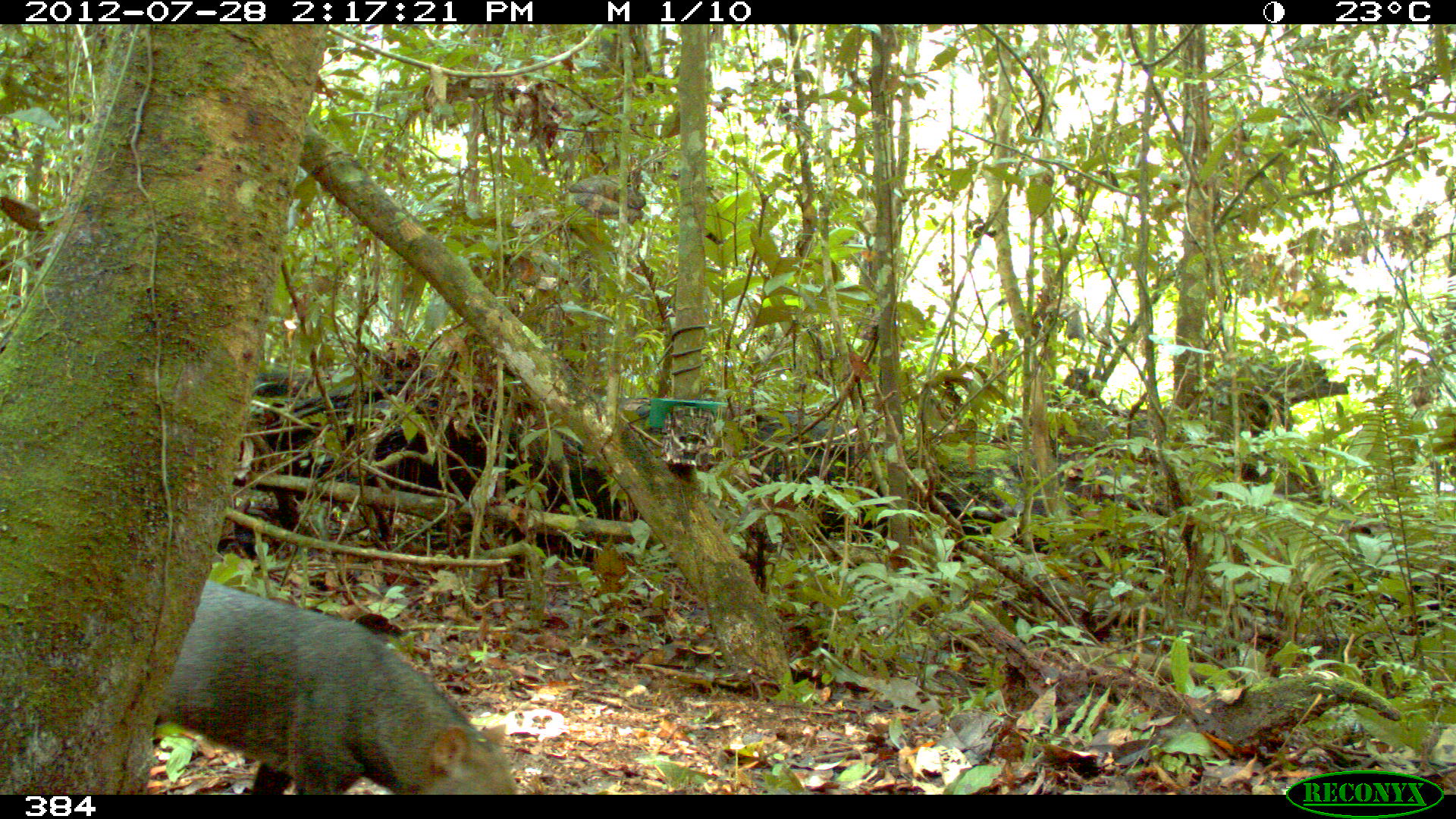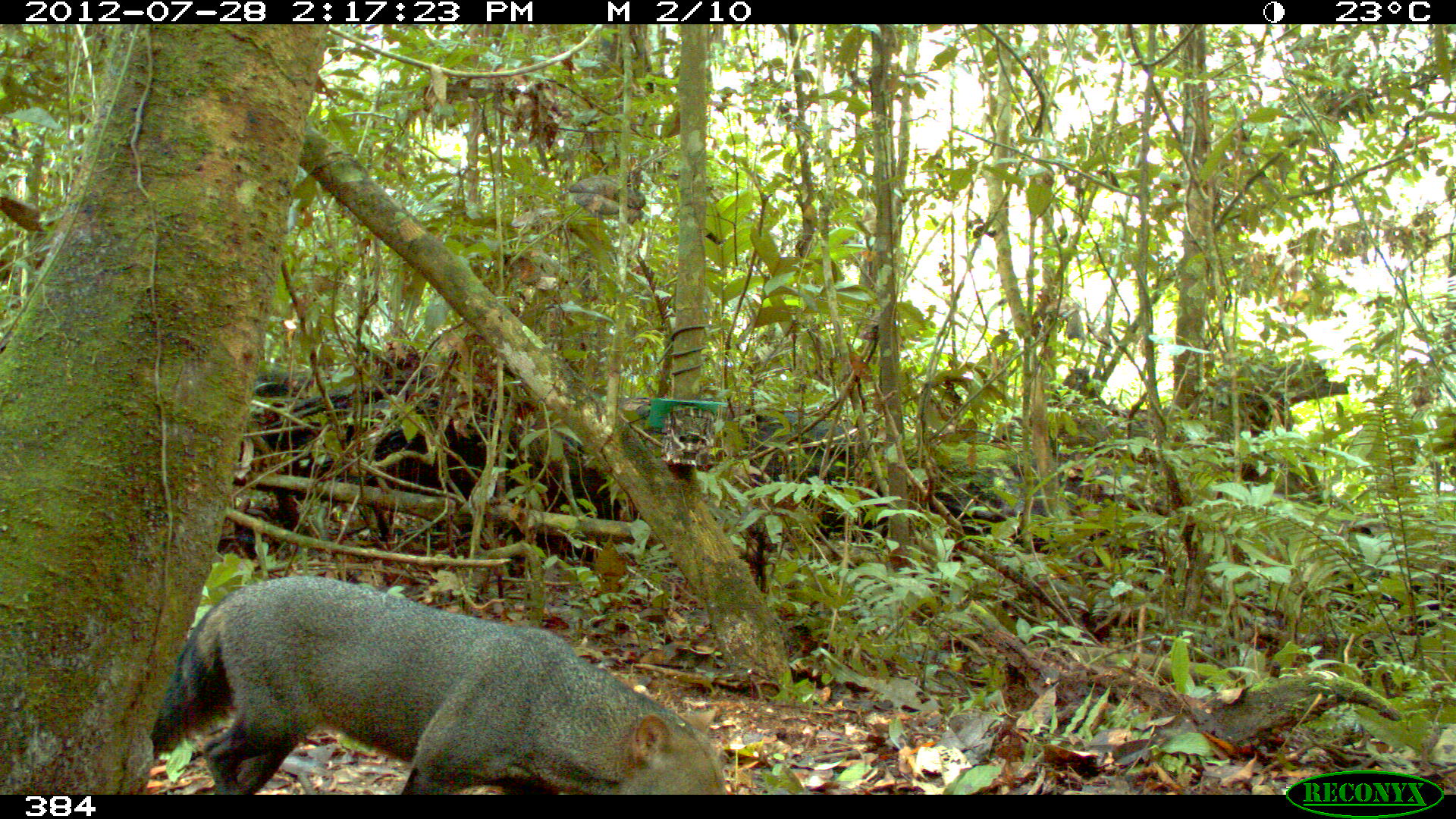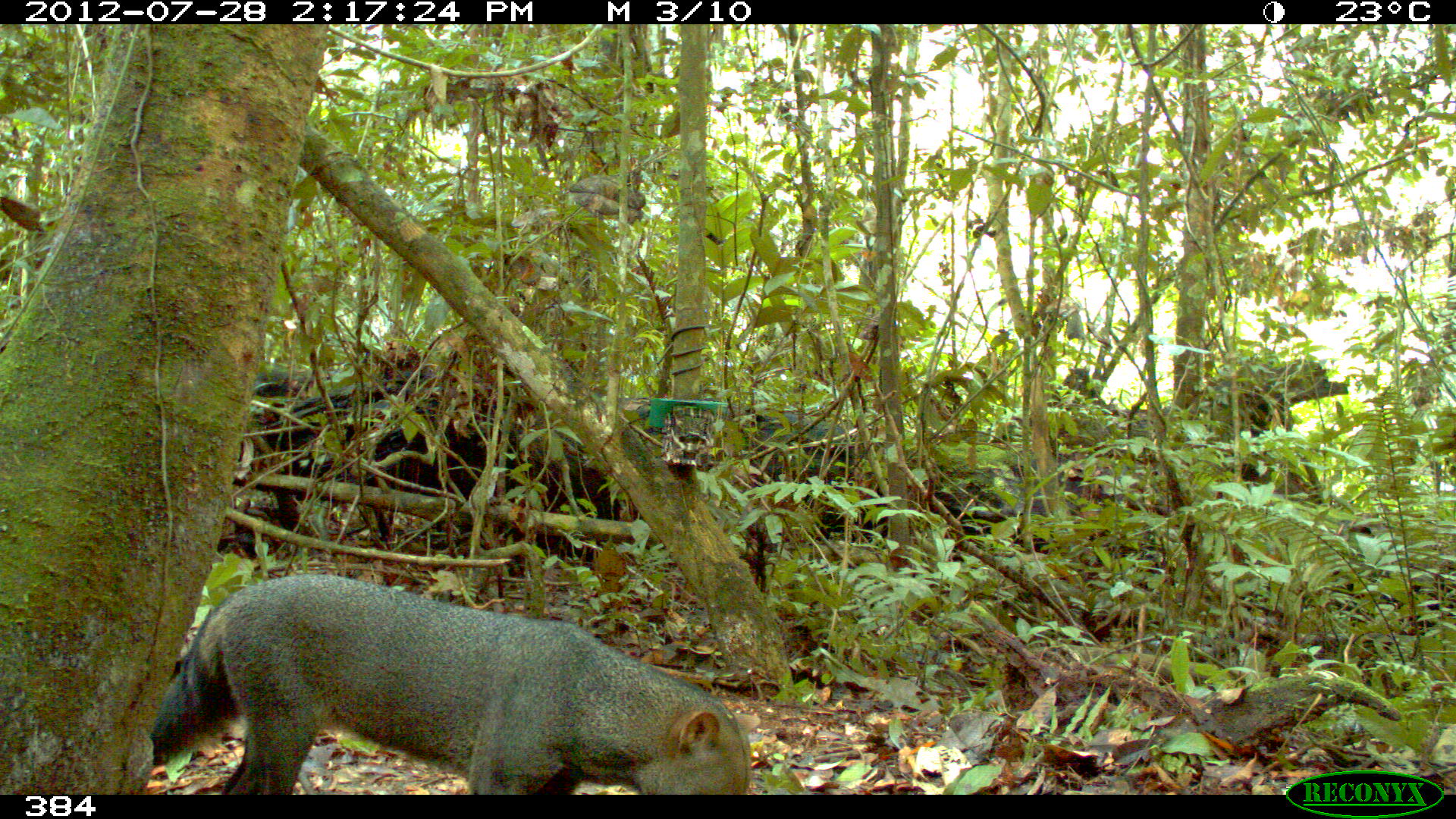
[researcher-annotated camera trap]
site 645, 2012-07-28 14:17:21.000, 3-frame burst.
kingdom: Animalia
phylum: Chordata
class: Mammalia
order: Carnivora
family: Canidae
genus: Atelocynus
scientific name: Atelocynus microtis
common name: short-eared dog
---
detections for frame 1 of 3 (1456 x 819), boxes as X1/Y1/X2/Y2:
atelocynus microtis: 154/577/517/795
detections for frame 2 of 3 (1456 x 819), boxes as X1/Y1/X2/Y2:
atelocynus microtis: 149/570/728/794